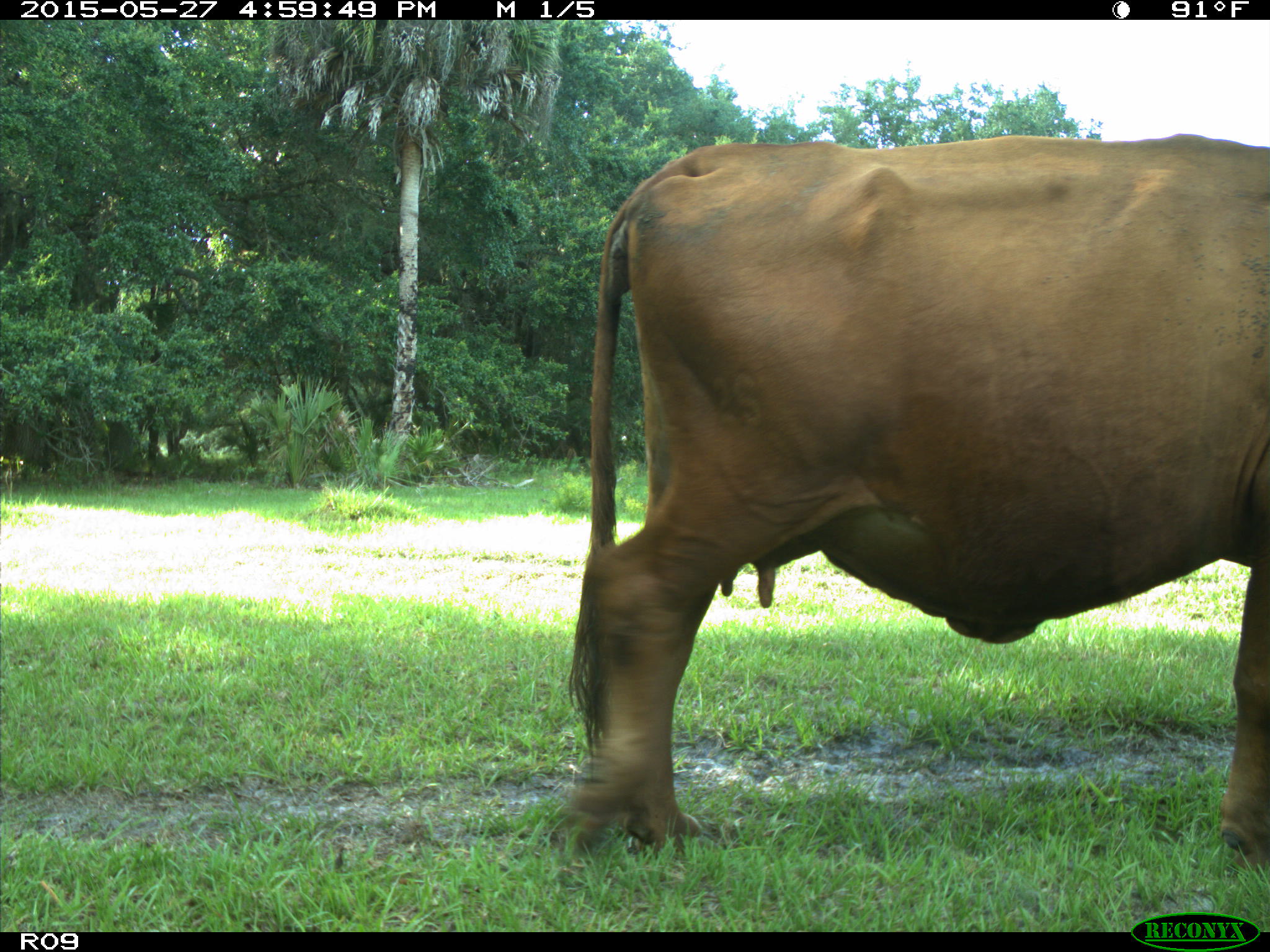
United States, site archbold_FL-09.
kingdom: Animalia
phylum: Chordata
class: Mammalia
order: Artiodactyla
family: Bovidae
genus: Bos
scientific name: Bos taurus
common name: domestic cow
Bos taurus (domestic cow).